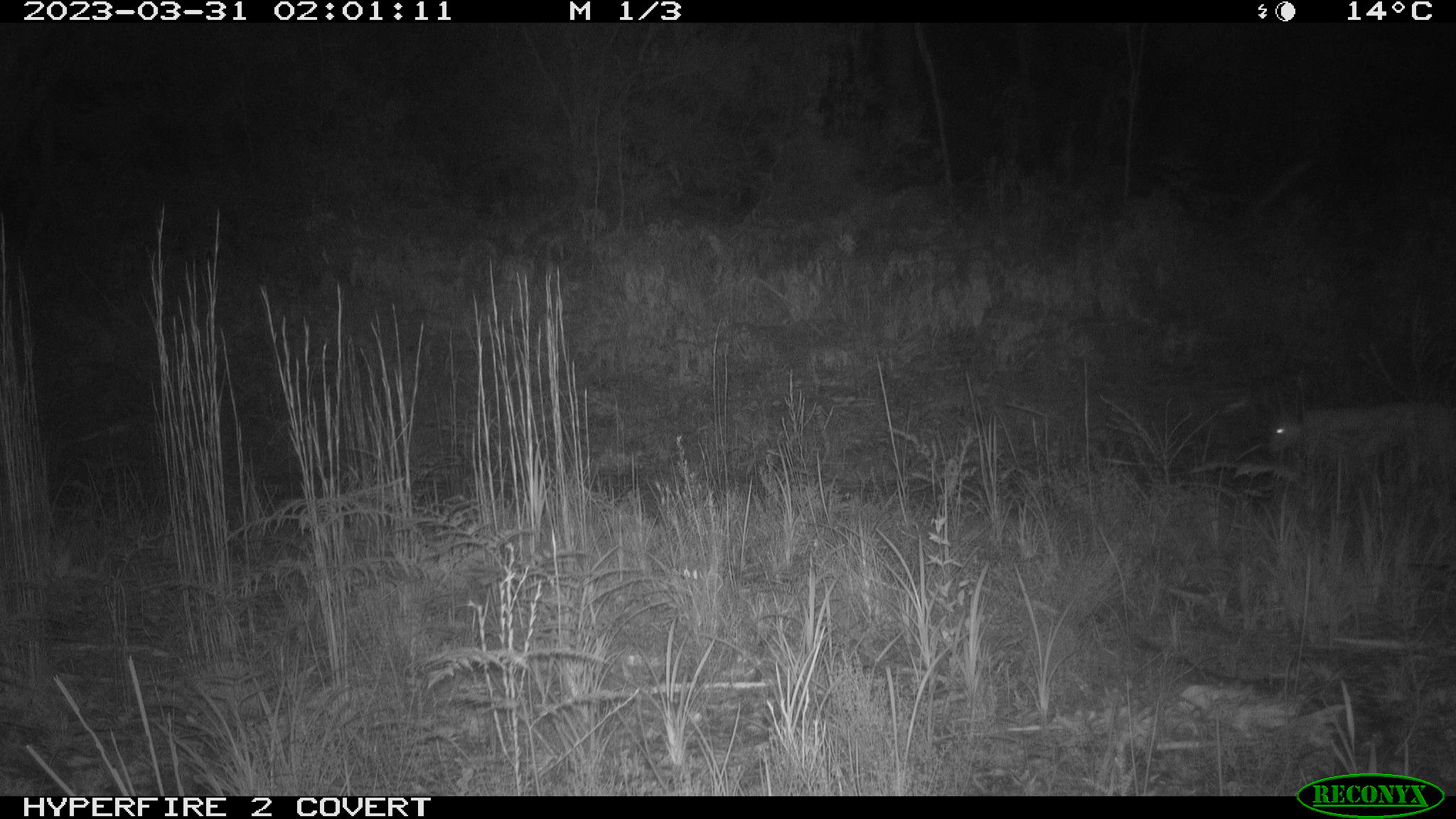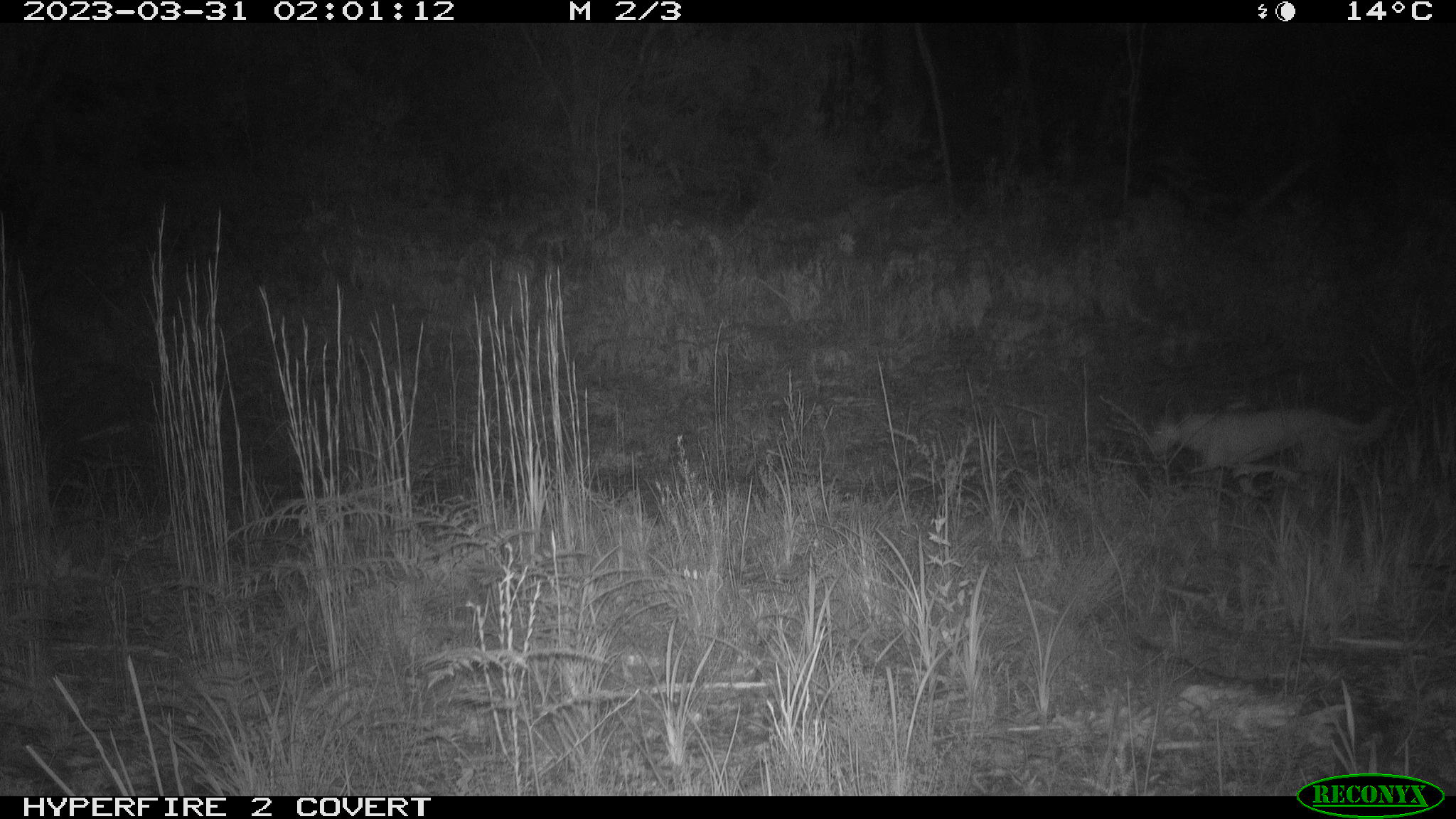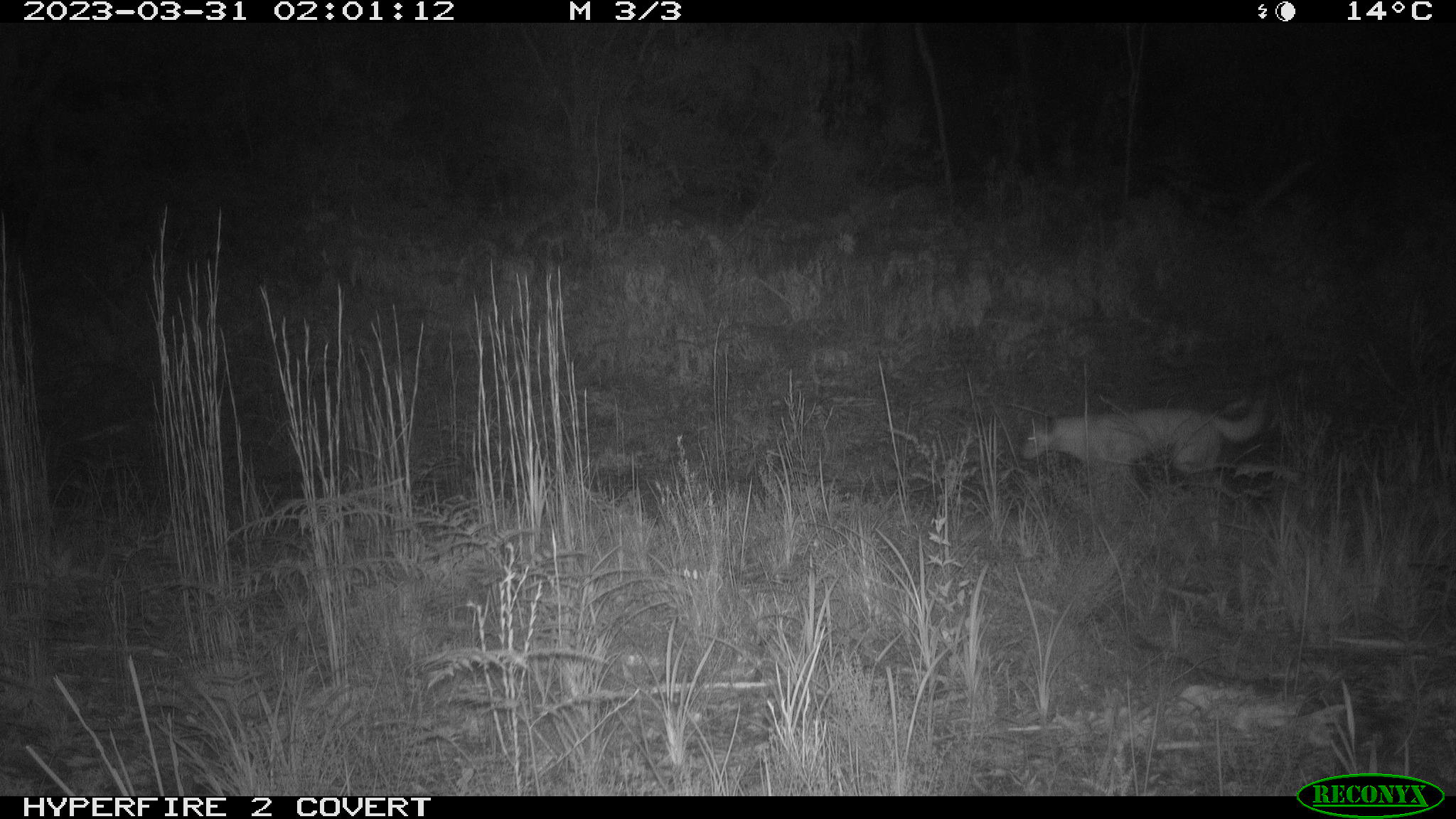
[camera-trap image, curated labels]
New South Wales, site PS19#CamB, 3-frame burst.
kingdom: Animalia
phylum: Chordata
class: Mammalia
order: Carnivora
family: Canidae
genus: Canis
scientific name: Canis familiaris dingo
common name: dingo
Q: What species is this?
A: Dingo (Canis familiaris dingo).